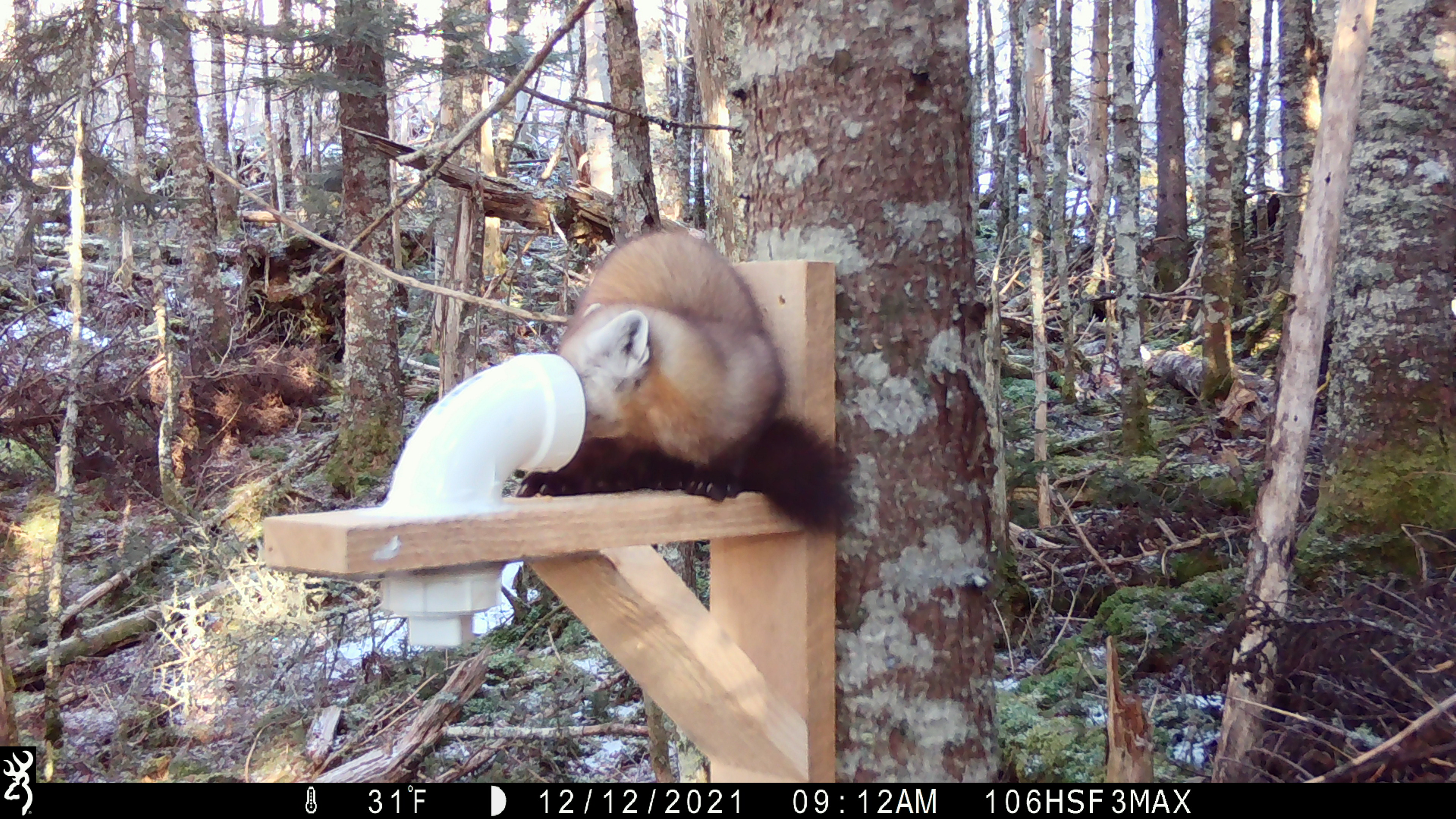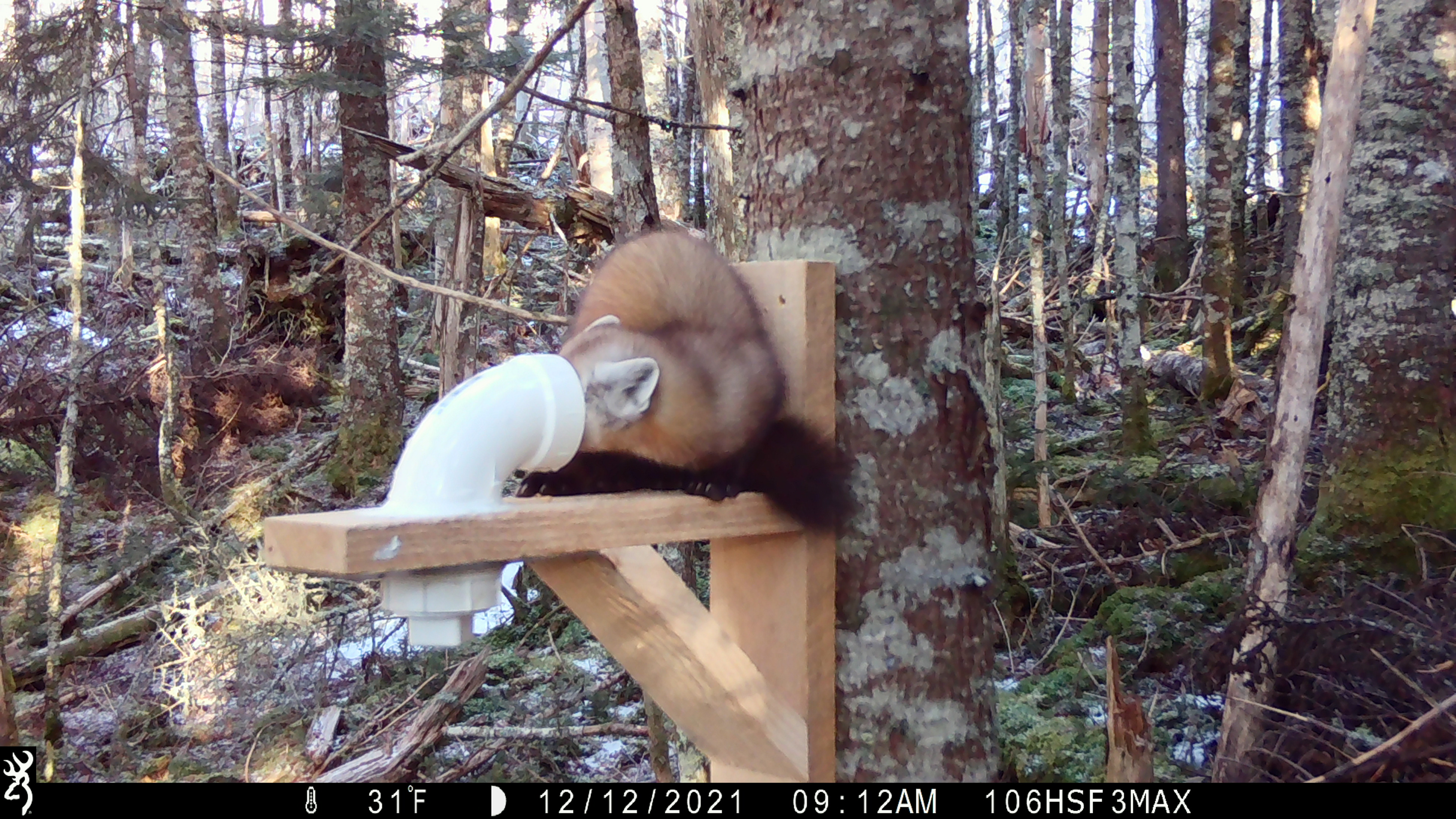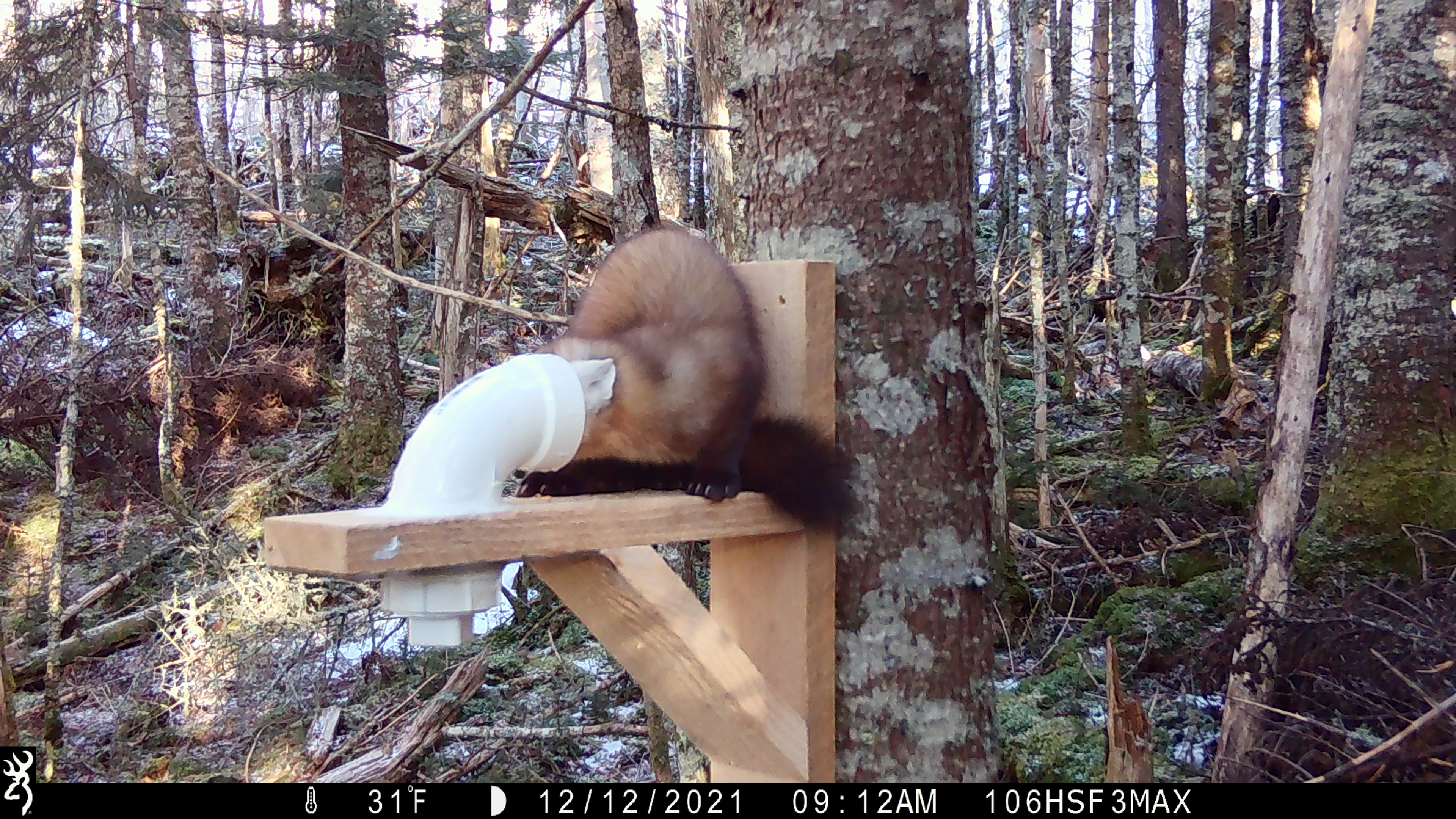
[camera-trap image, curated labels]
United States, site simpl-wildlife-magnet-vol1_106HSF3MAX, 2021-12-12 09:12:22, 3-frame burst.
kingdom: Animalia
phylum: Chordata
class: Mammalia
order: Carnivora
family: Mustelidae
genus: Martes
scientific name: Martes americana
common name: american marten